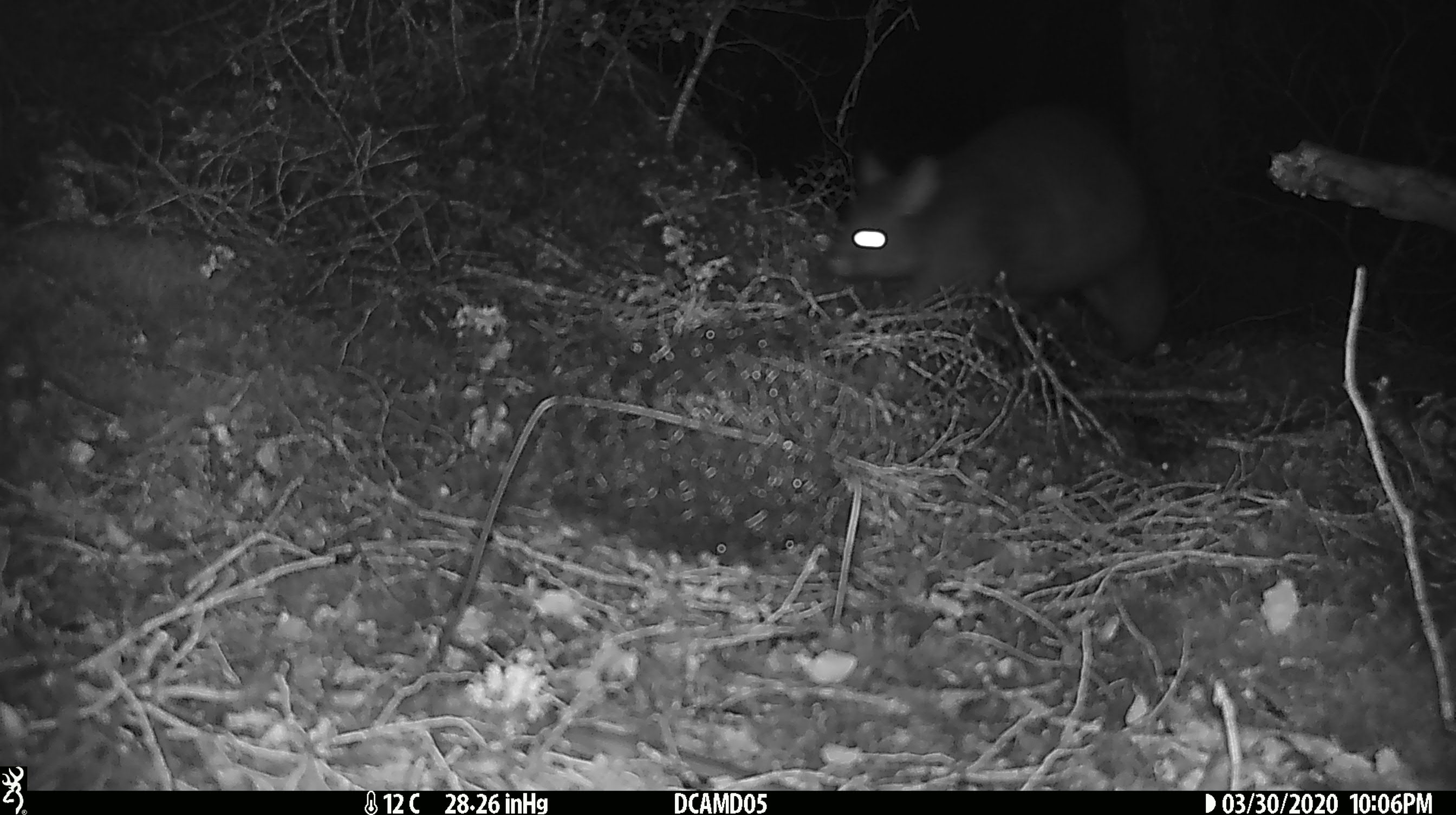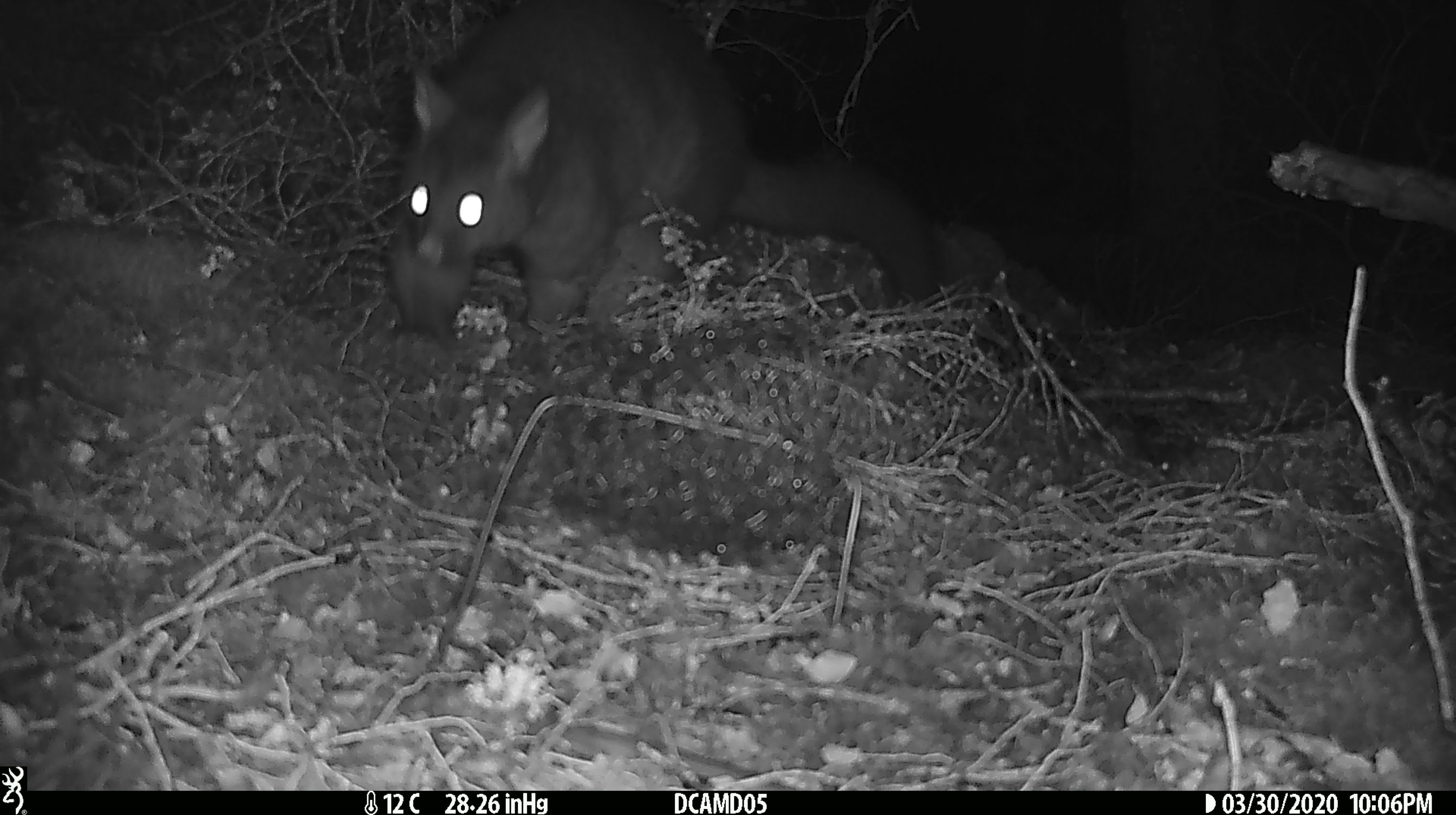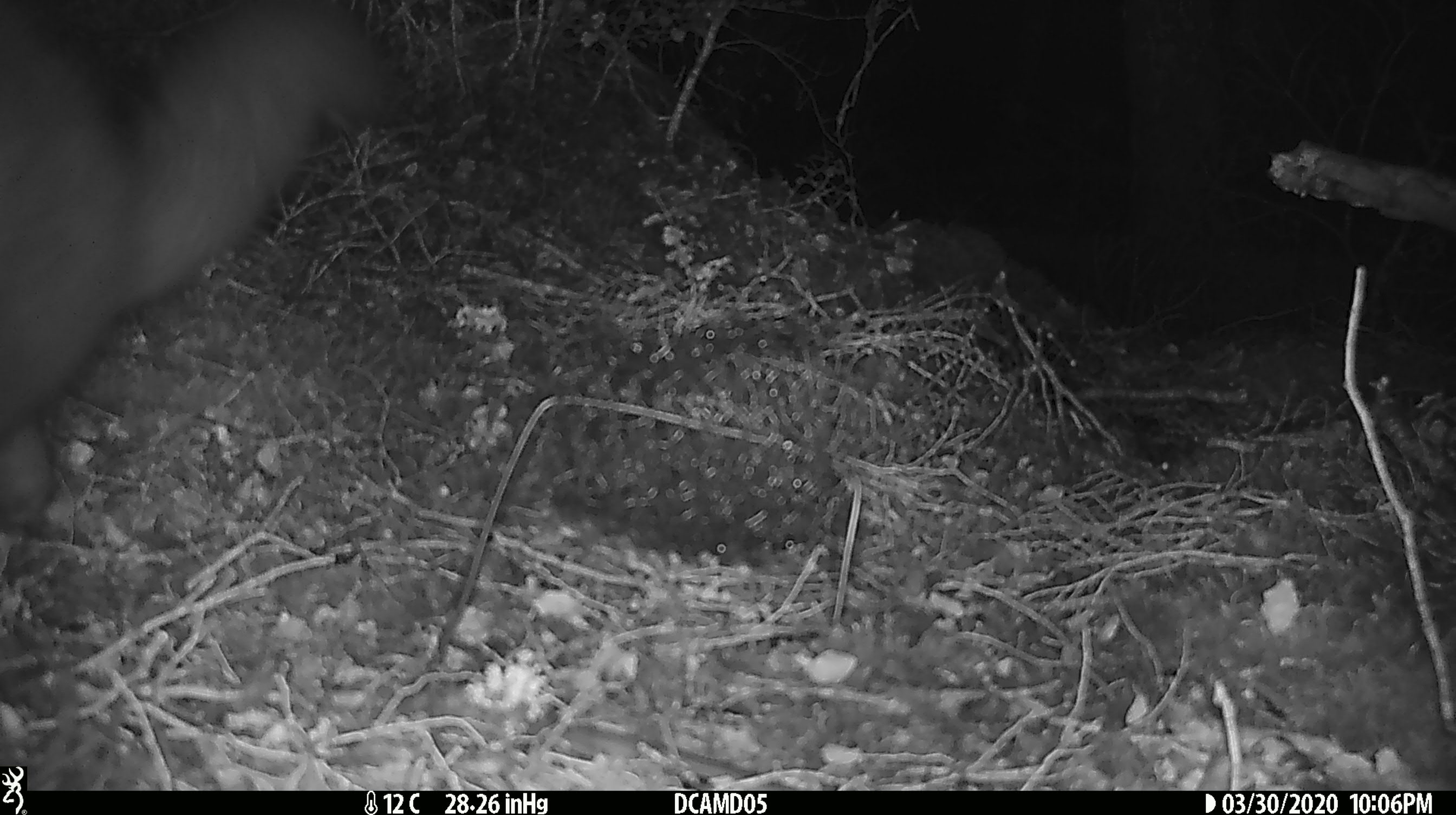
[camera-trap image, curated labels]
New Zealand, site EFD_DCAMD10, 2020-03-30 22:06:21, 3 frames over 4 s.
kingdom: Animalia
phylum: Chordata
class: Mammalia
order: Diprotodontia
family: Phalangeridae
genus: Trichosurus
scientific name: Trichosurus vulpecula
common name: common brushtail possum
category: possum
Possum (common brushtail possum) (Trichosurus vulpecula).